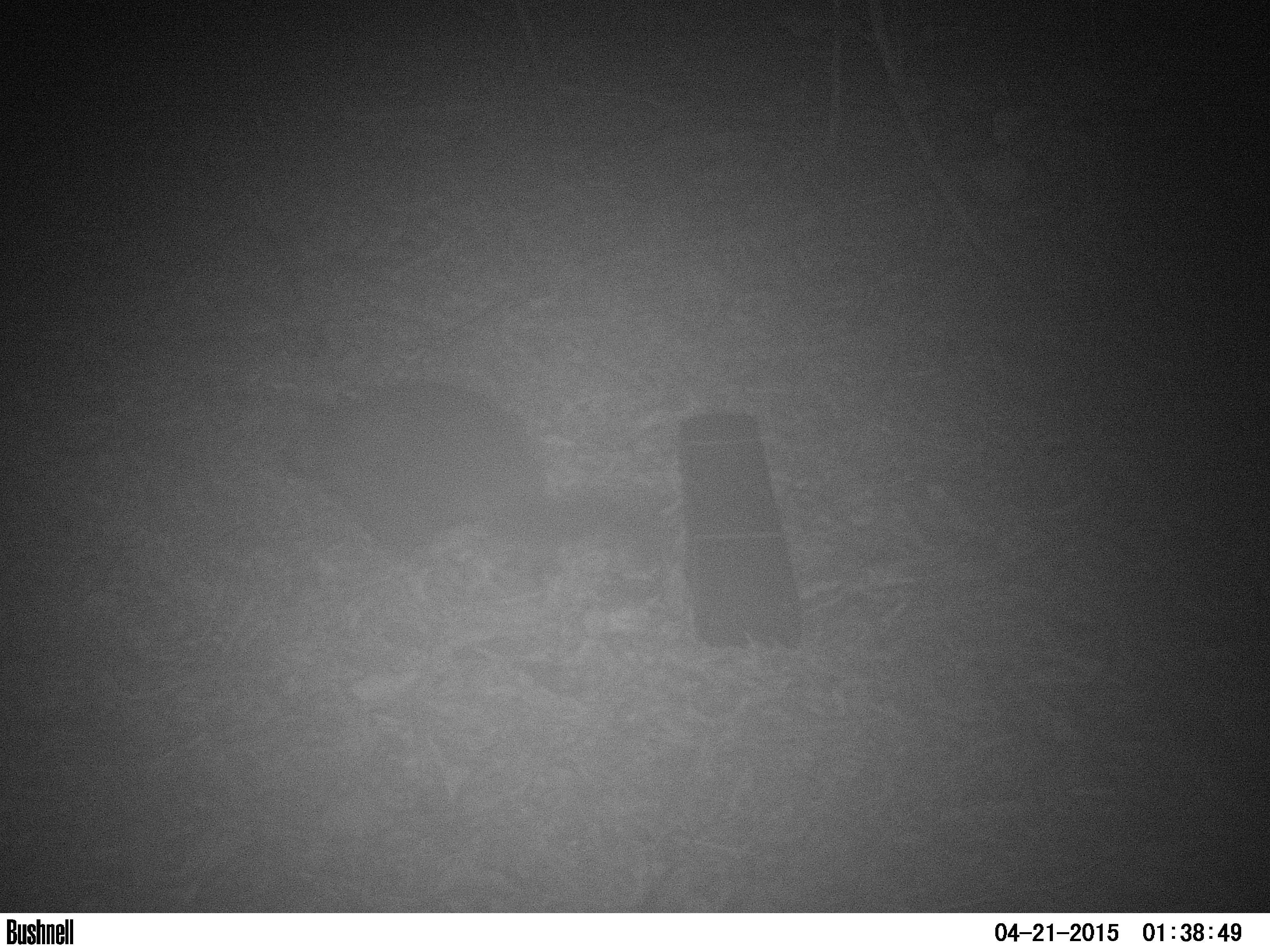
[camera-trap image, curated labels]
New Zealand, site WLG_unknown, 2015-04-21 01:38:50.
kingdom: Animalia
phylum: Chordata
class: Mammalia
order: Diprotodontia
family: Phalangeridae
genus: Trichosurus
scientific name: Trichosurus vulpecula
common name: common brushtail possum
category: possum